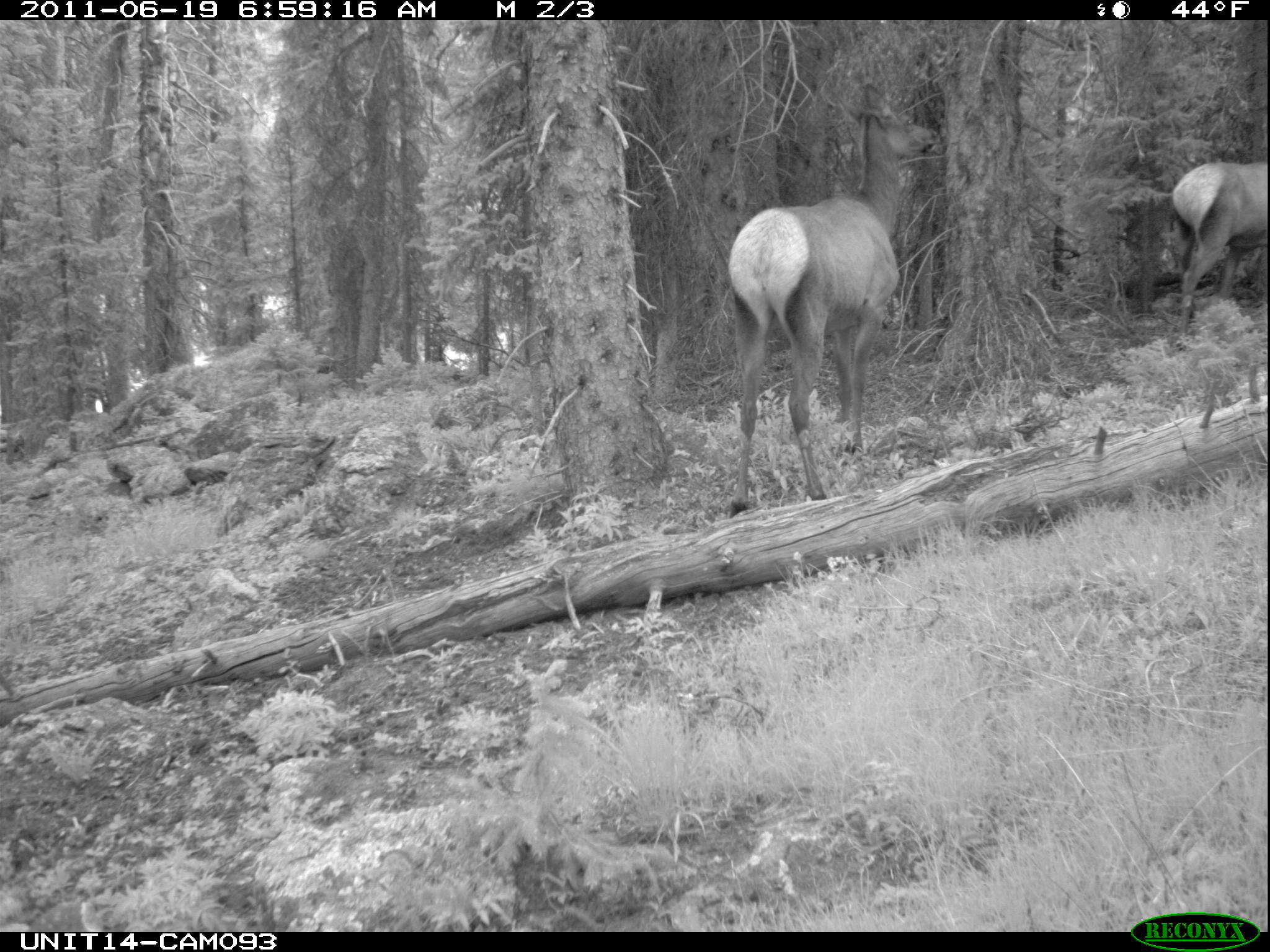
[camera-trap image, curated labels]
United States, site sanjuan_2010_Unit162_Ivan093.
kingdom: Animalia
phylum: Chordata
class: Mammalia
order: Artiodactyla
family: Cervidae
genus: Cervus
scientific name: Cervus elaphus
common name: red deer